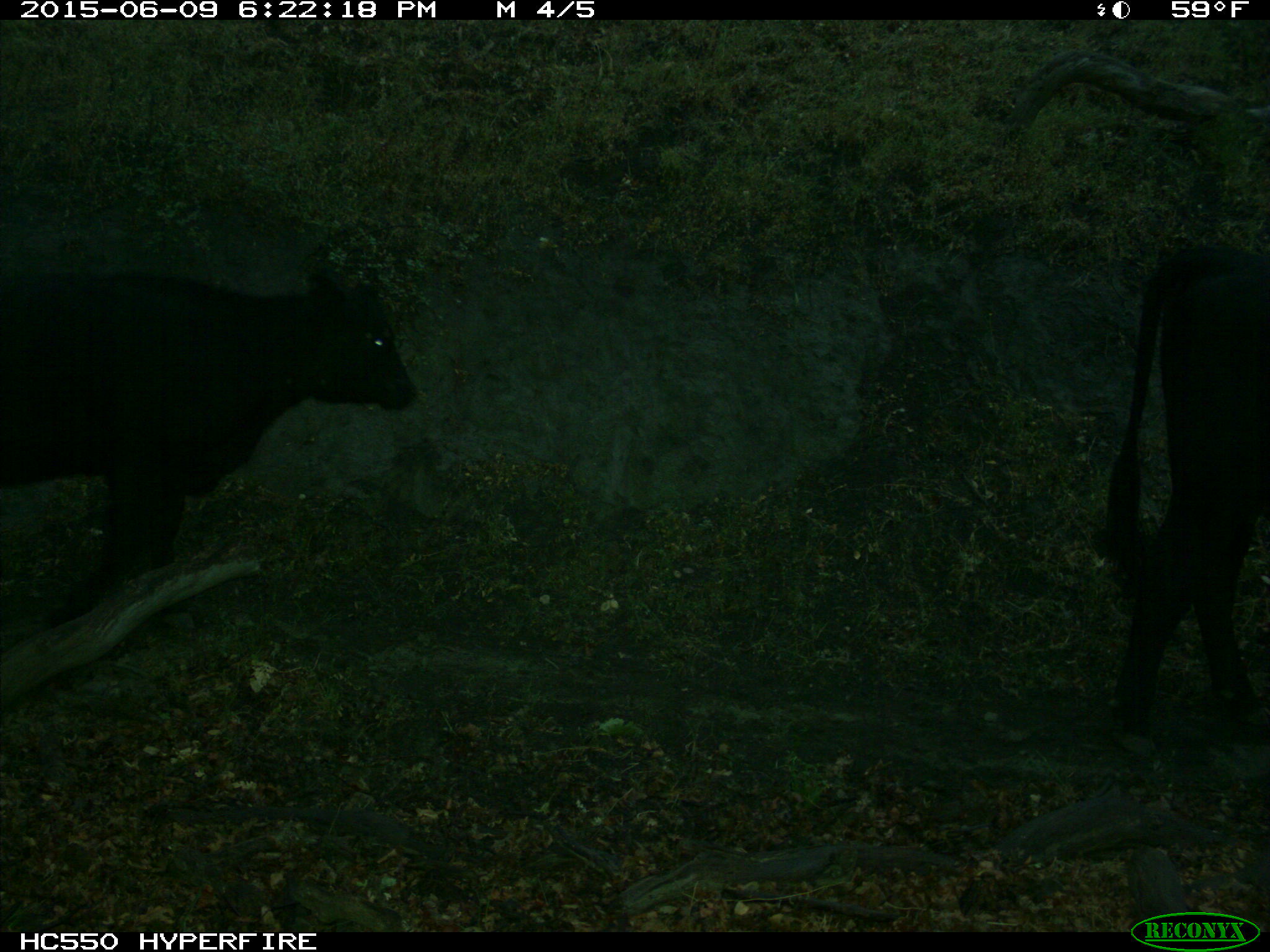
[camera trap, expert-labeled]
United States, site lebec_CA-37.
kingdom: Animalia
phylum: Chordata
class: Mammalia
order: Artiodactyla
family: Bovidae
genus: Bos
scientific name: Bos taurus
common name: domestic cow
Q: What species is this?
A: Bos taurus (domestic cow).